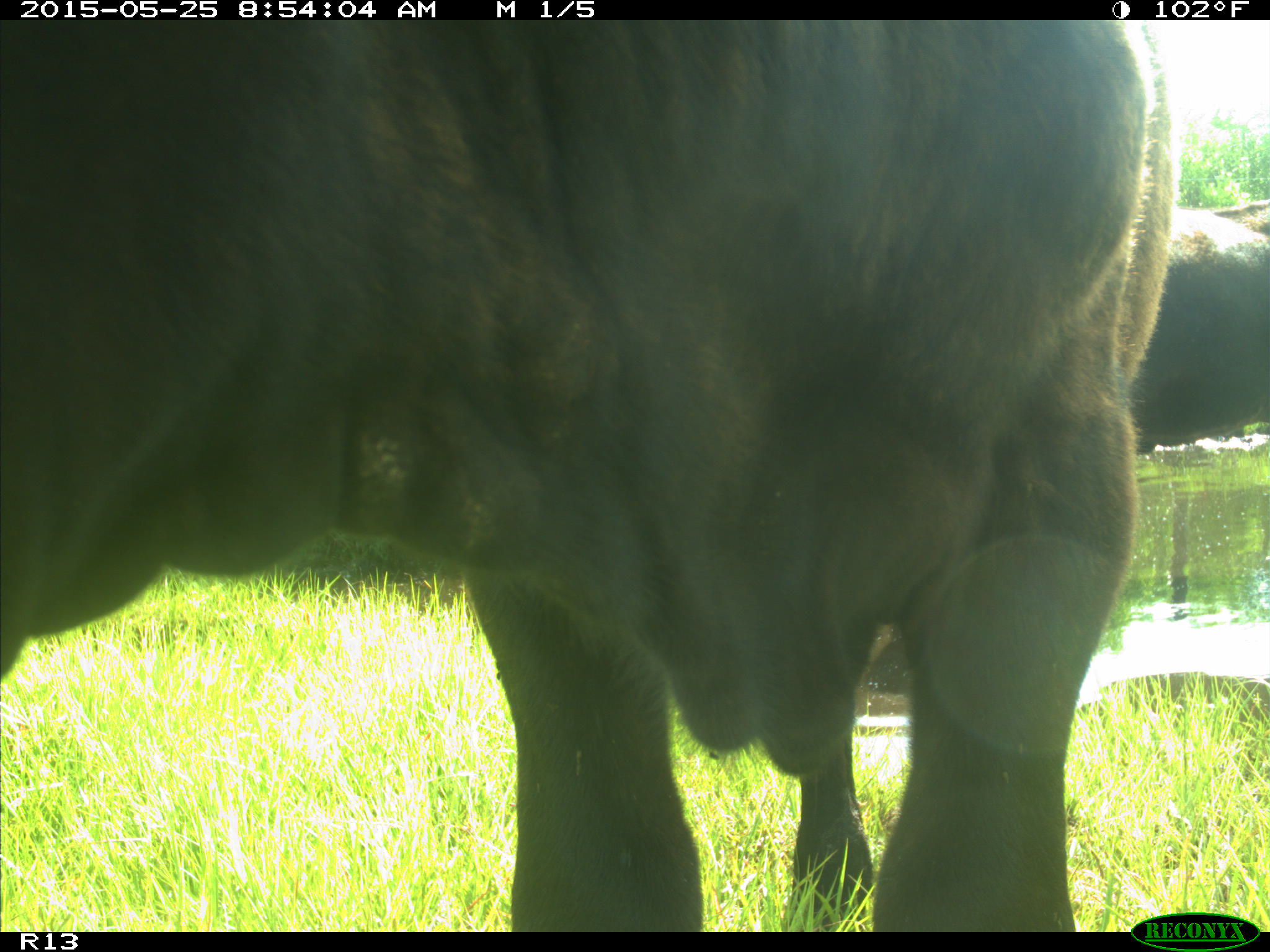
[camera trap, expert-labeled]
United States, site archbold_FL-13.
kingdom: Animalia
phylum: Chordata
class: Mammalia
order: Artiodactyla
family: Bovidae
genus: Bos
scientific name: Bos taurus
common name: domestic cow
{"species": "Bos taurus (domestic cow)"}